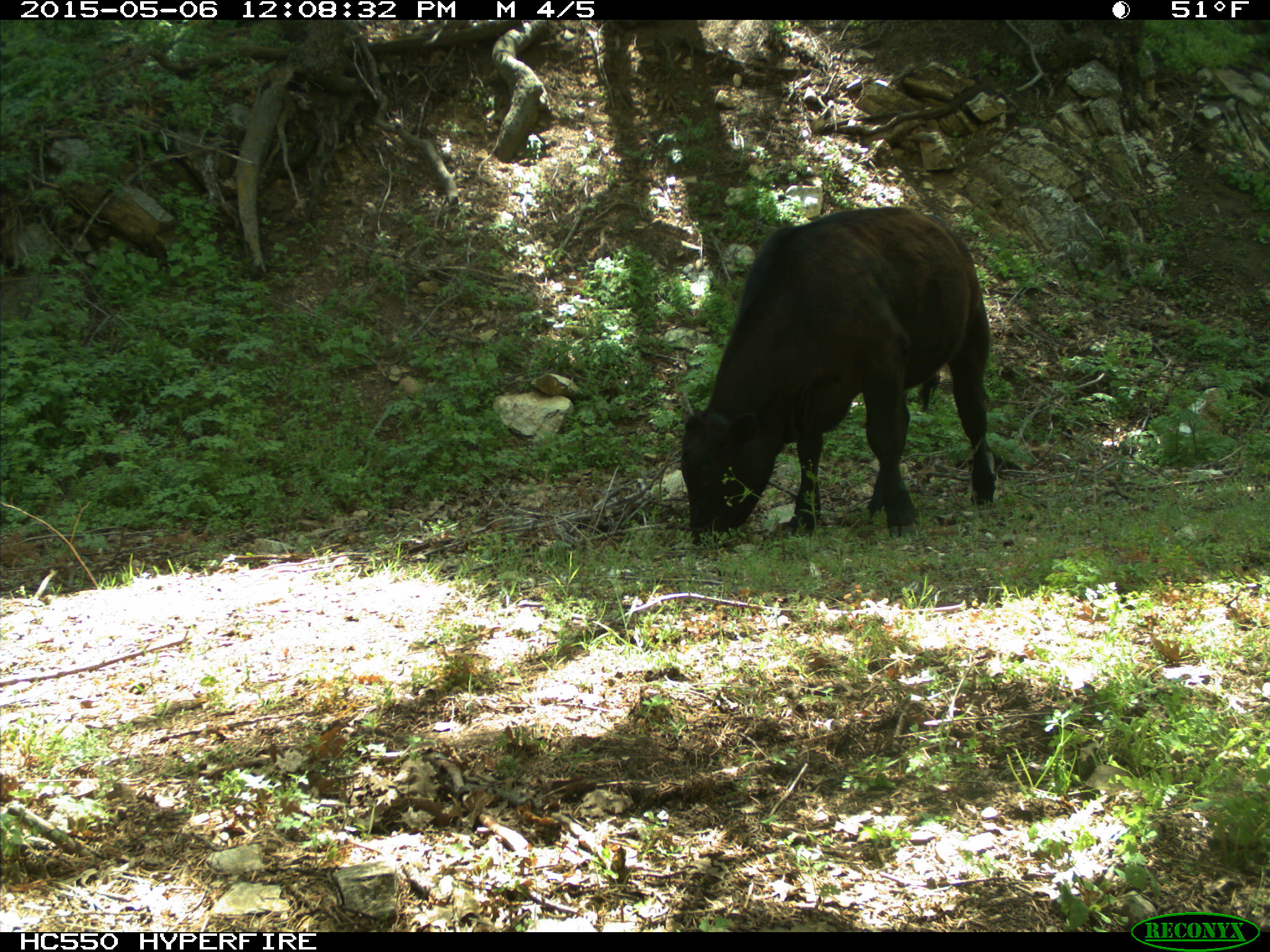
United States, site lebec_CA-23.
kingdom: Animalia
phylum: Chordata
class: Mammalia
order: Artiodactyla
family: Bovidae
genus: Bos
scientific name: Bos taurus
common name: domestic cow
Bos taurus (domestic cow).